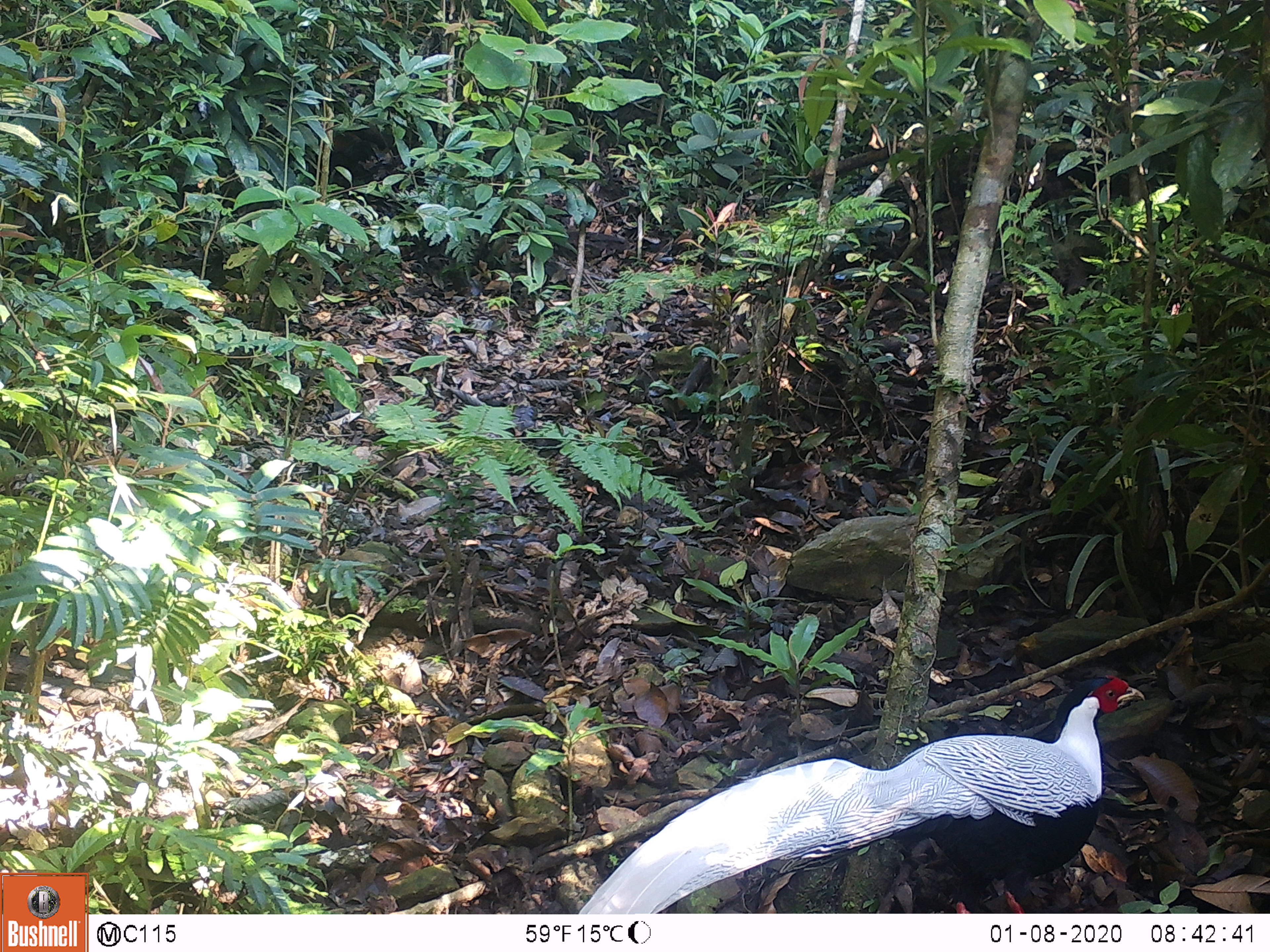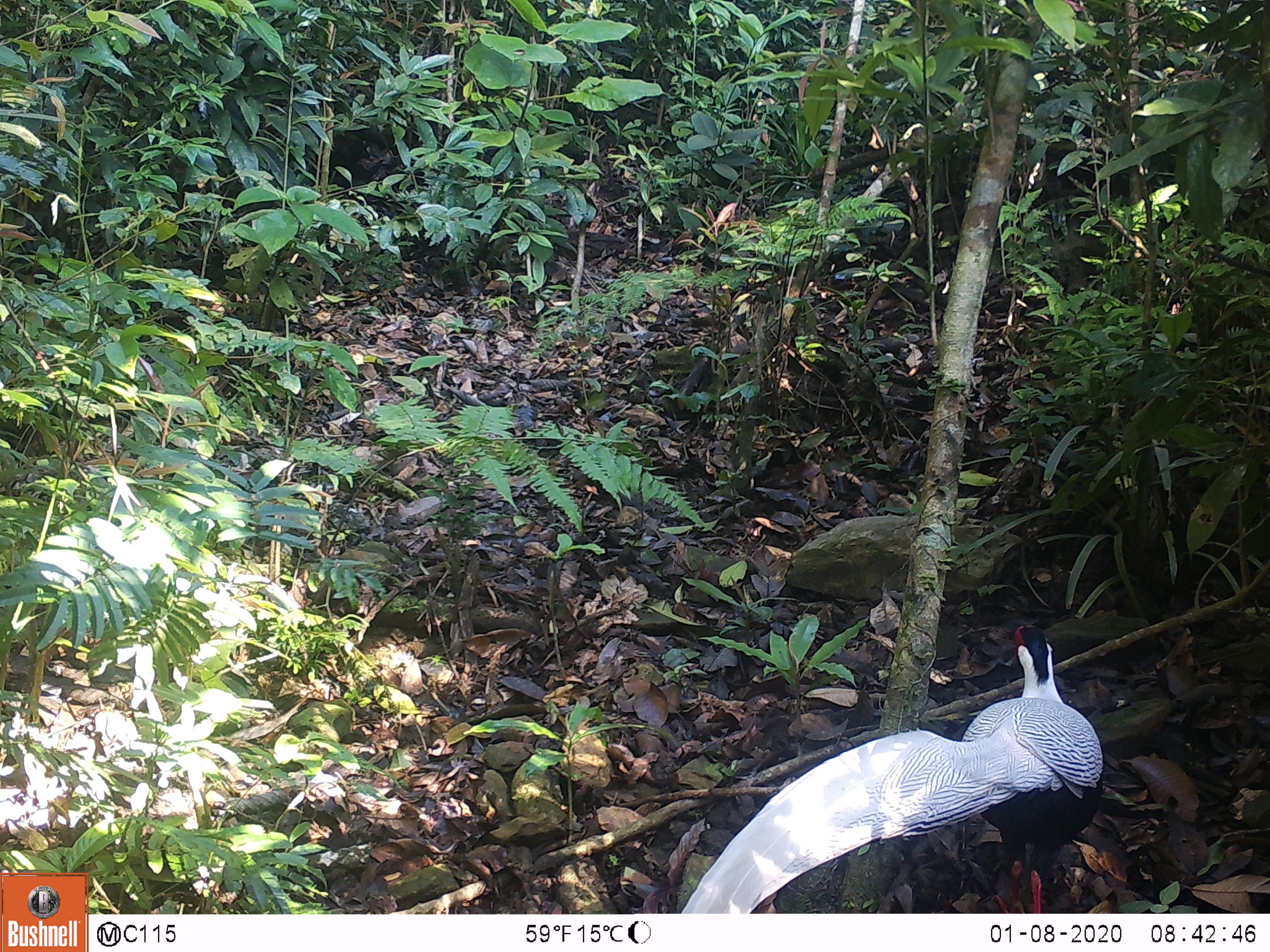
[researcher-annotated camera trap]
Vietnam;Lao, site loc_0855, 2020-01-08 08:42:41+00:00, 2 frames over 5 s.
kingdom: Animalia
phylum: Chordata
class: Aves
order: Galliformes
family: Phasianidae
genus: Lophura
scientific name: Lophura nycthemera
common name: silver pheasant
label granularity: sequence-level